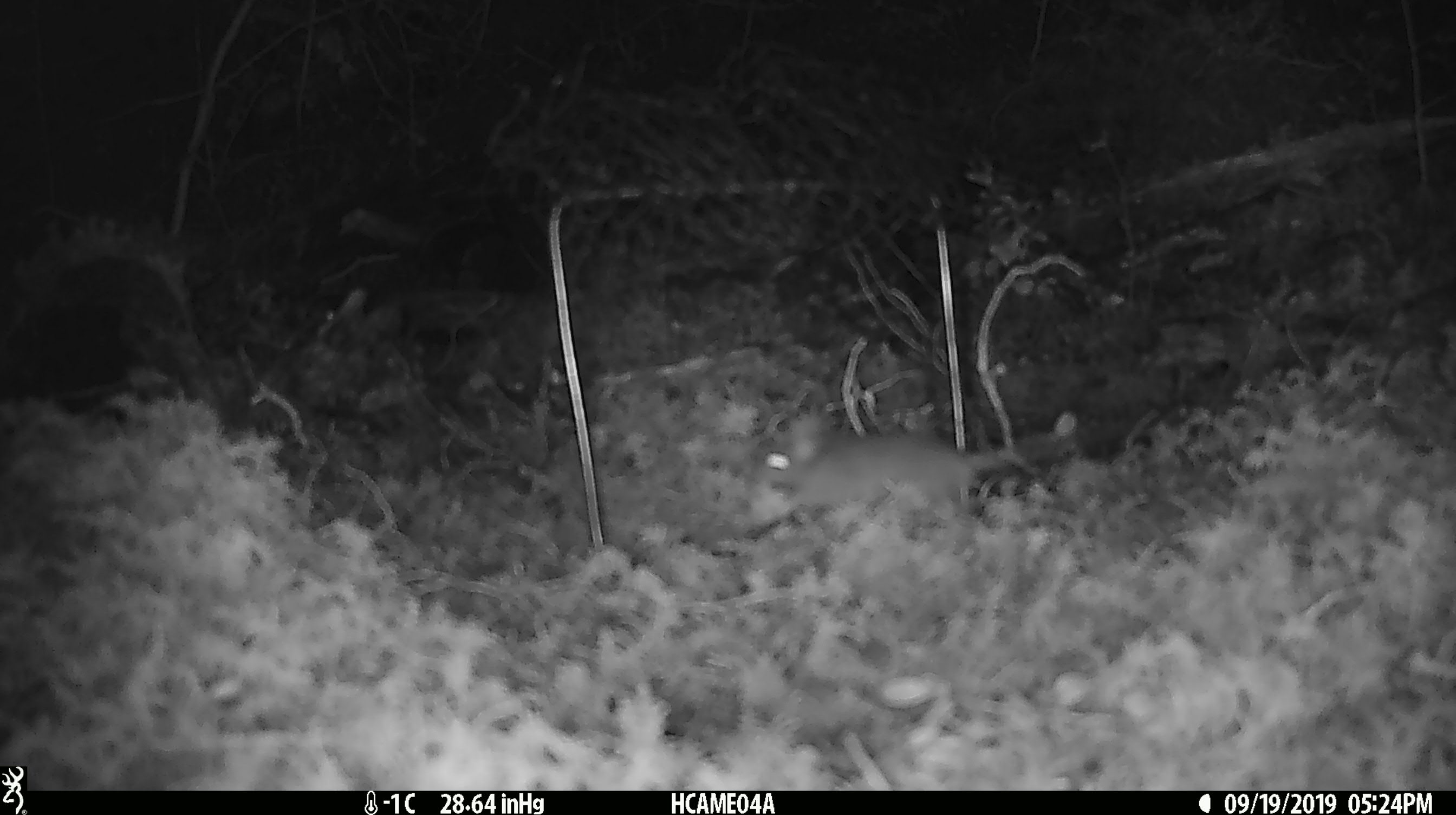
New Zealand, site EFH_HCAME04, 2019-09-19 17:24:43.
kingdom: Animalia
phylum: Chordata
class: Mammalia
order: Rodentia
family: Muridae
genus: Mus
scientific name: Mus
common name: mouse